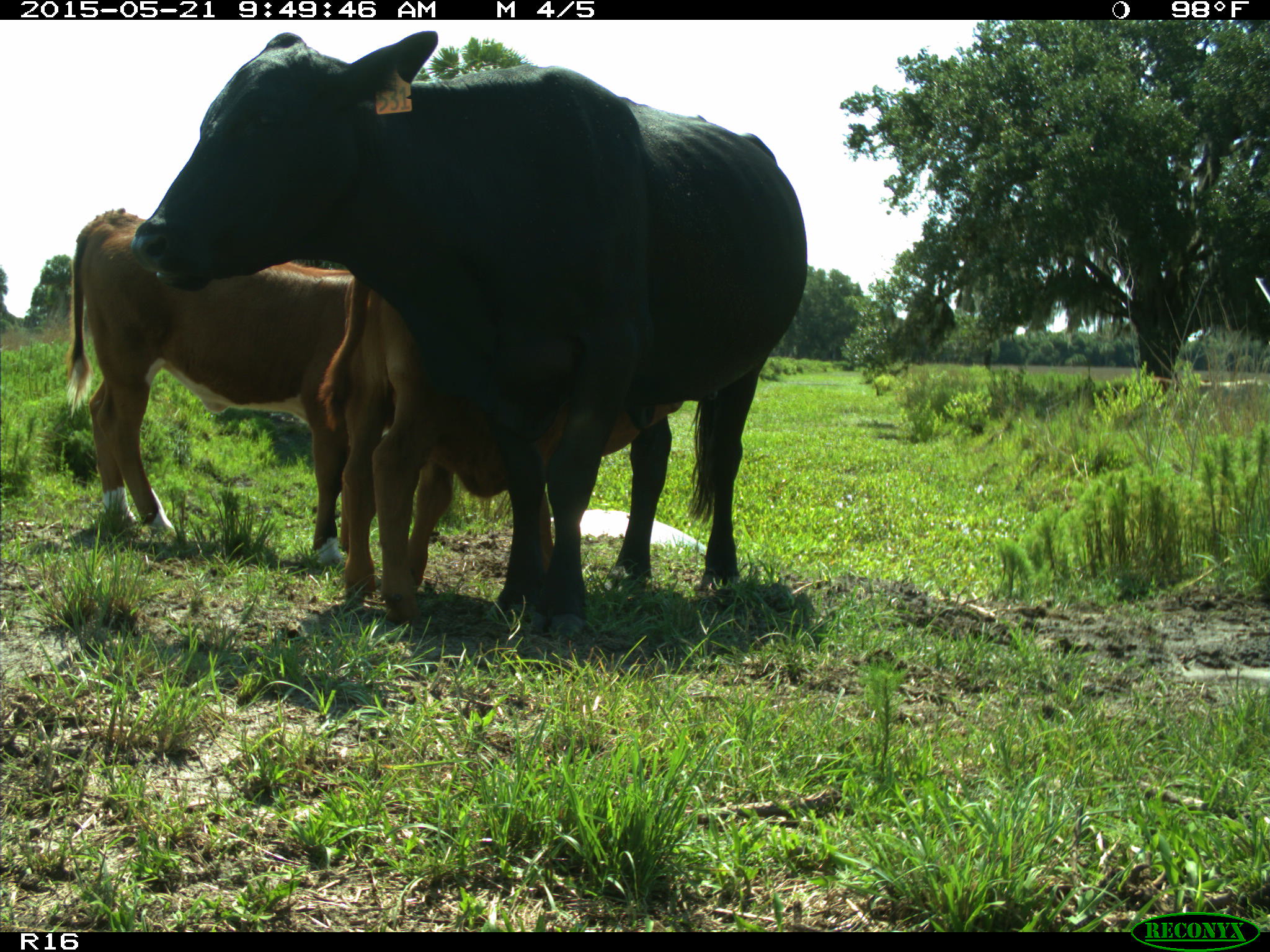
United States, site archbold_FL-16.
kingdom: Animalia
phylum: Chordata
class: Mammalia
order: Artiodactyla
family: Bovidae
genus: Bos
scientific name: Bos taurus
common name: domestic cow